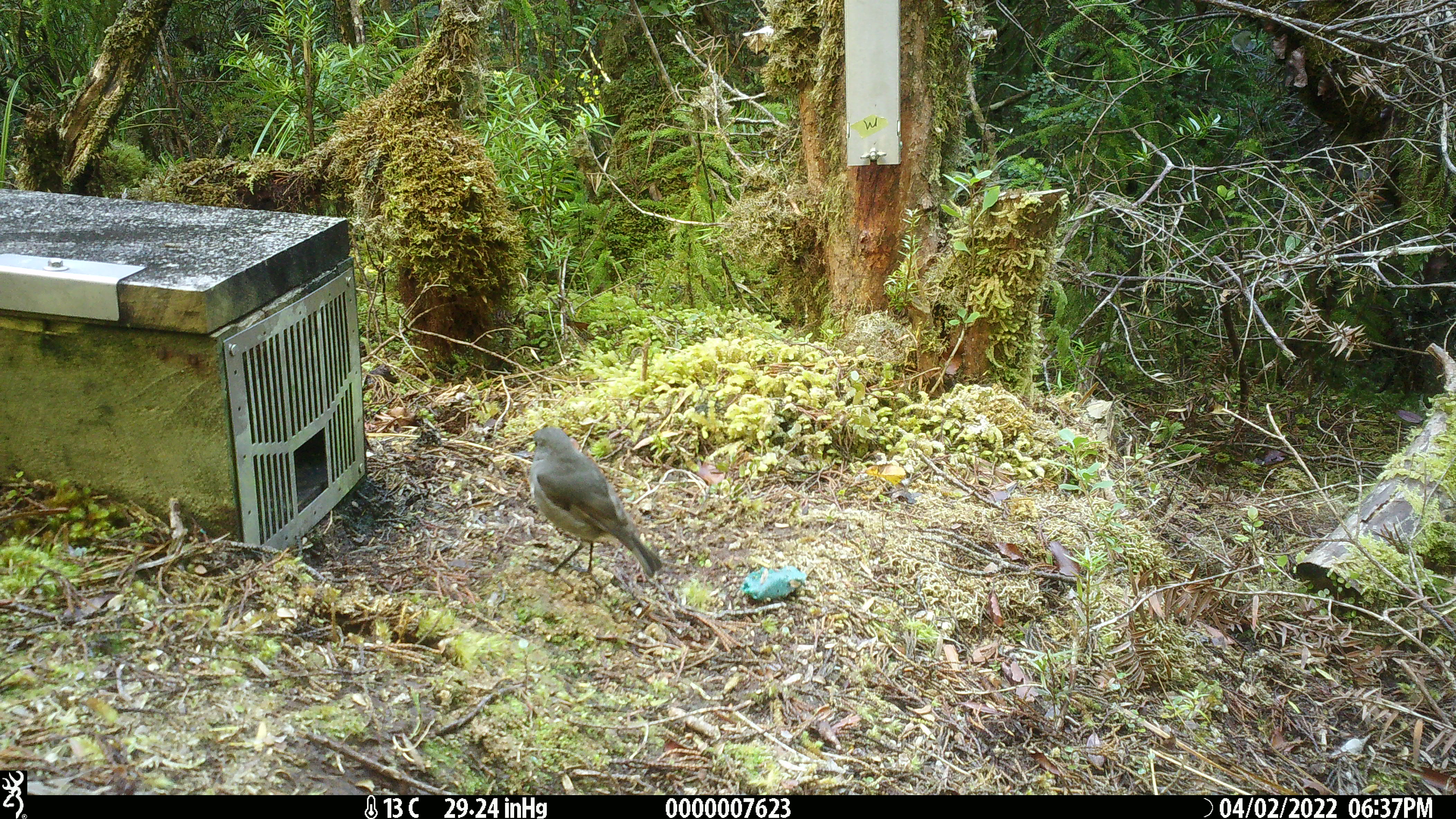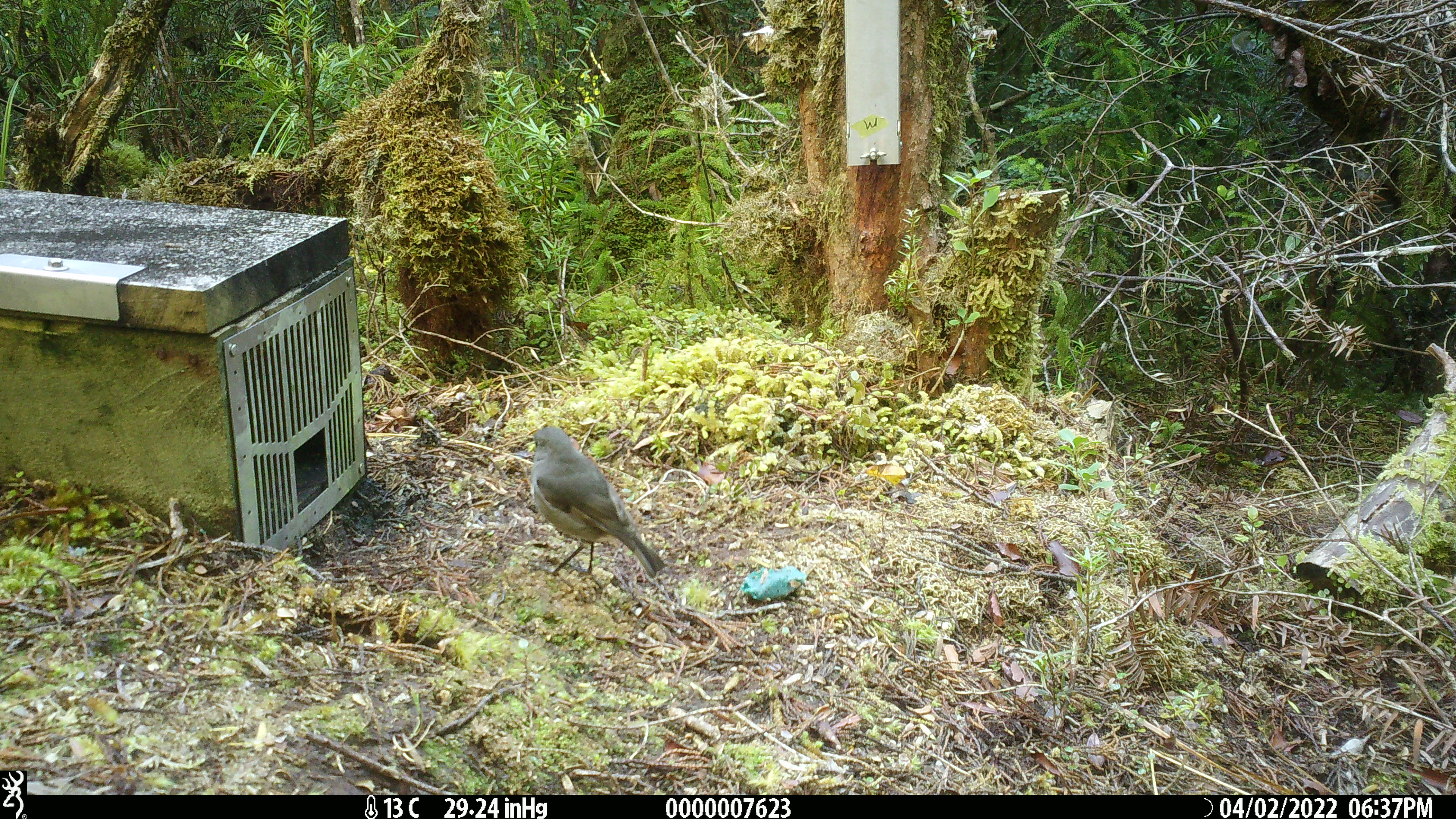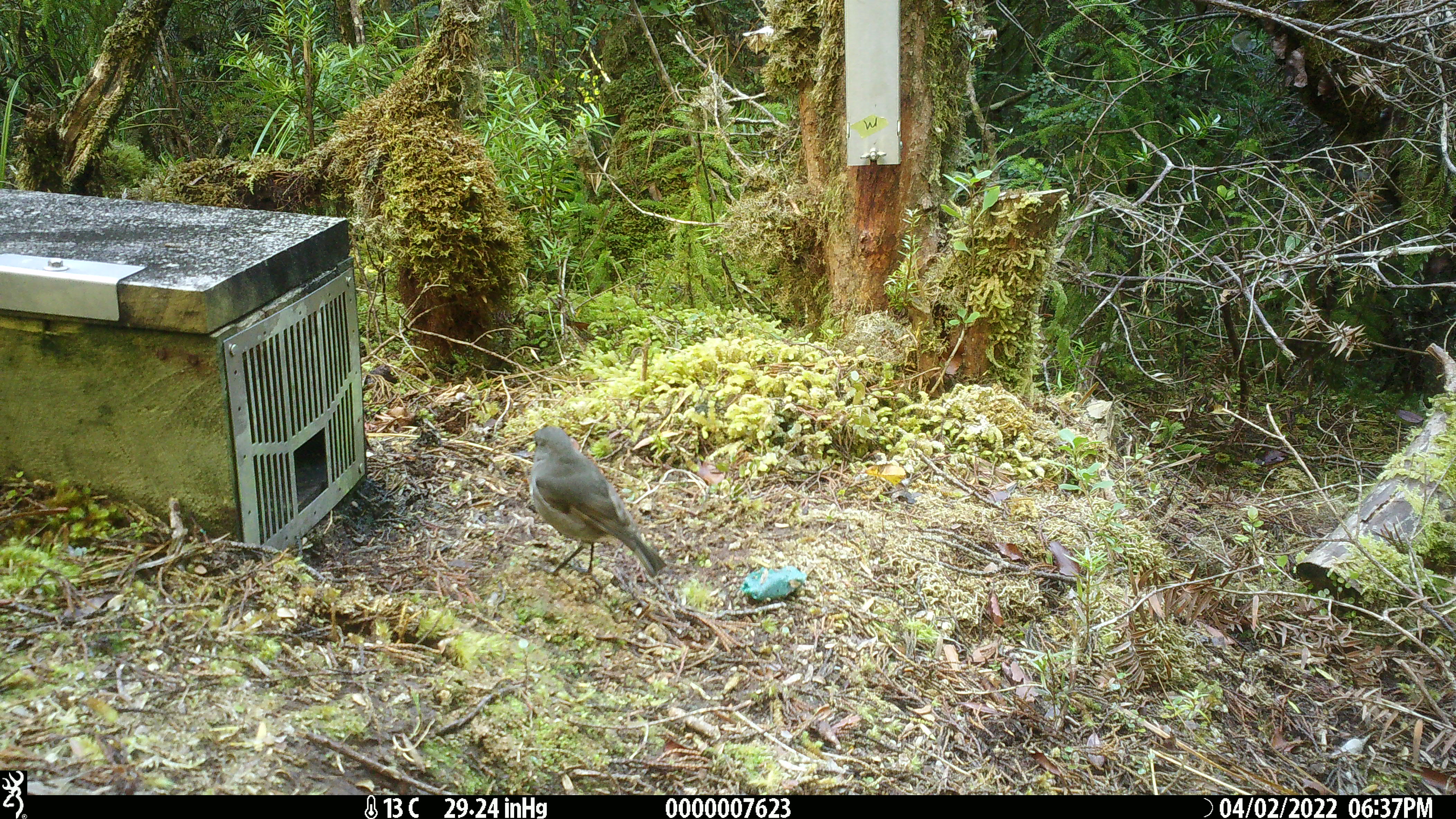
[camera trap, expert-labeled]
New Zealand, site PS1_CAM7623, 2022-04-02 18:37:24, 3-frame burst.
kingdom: Animalia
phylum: Chordata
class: Aves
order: Passeriformes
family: Petroicidae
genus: Petroica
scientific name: Petroica australis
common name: new zealand robin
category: robin